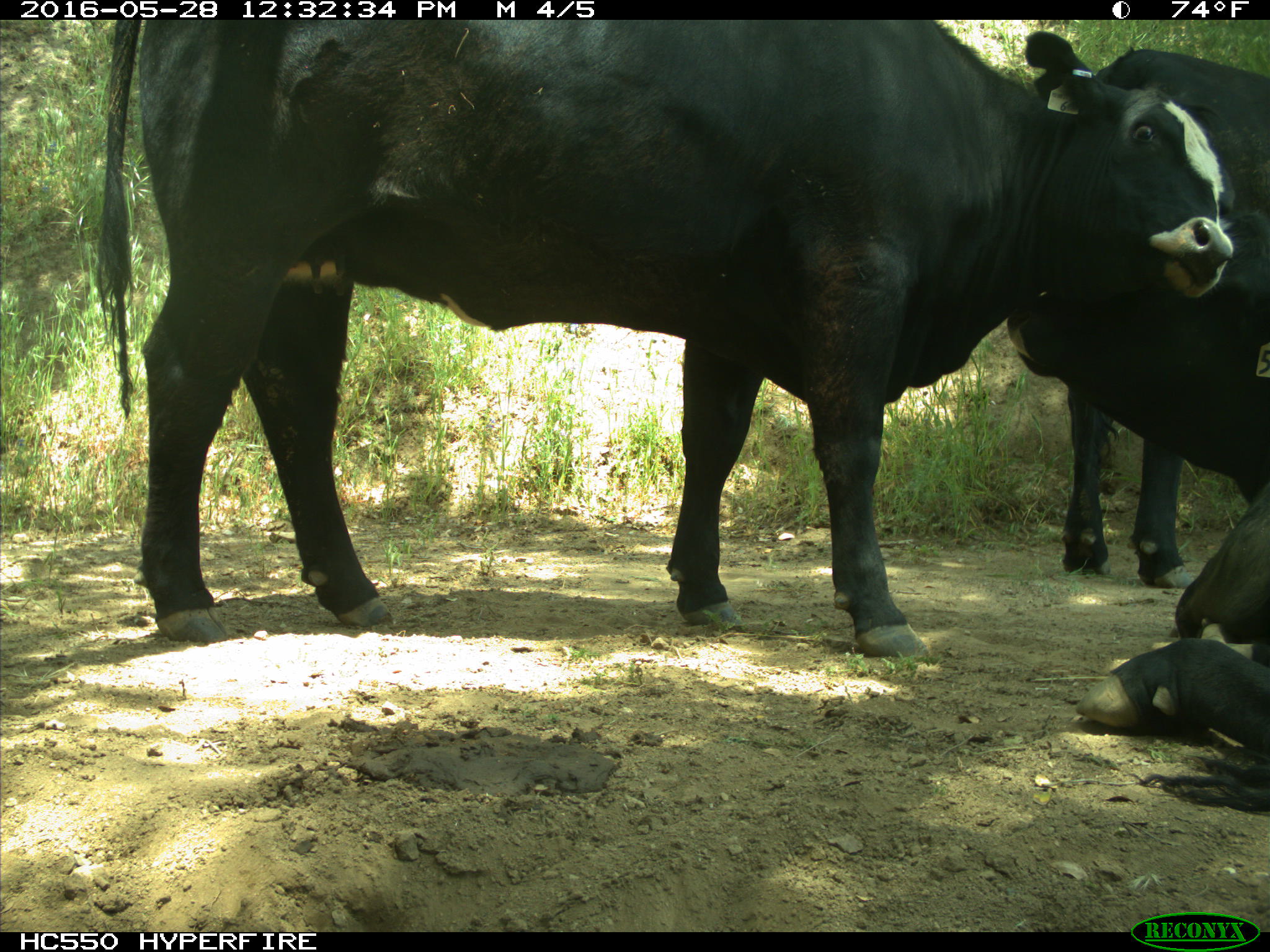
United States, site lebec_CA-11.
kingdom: Animalia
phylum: Chordata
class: Mammalia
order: Artiodactyla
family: Bovidae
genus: Bos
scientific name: Bos taurus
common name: domestic cow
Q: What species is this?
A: Bos taurus (domestic cow).